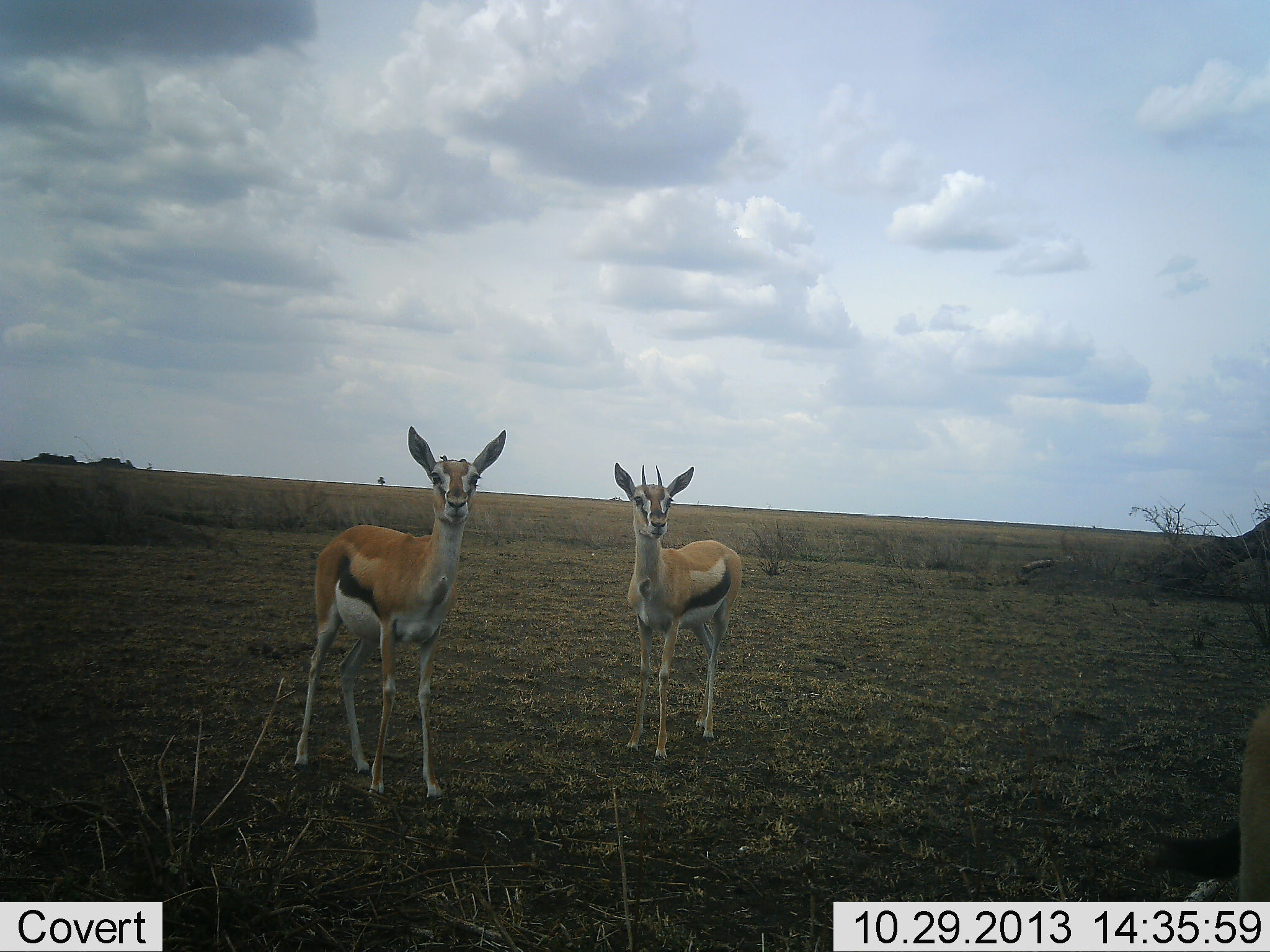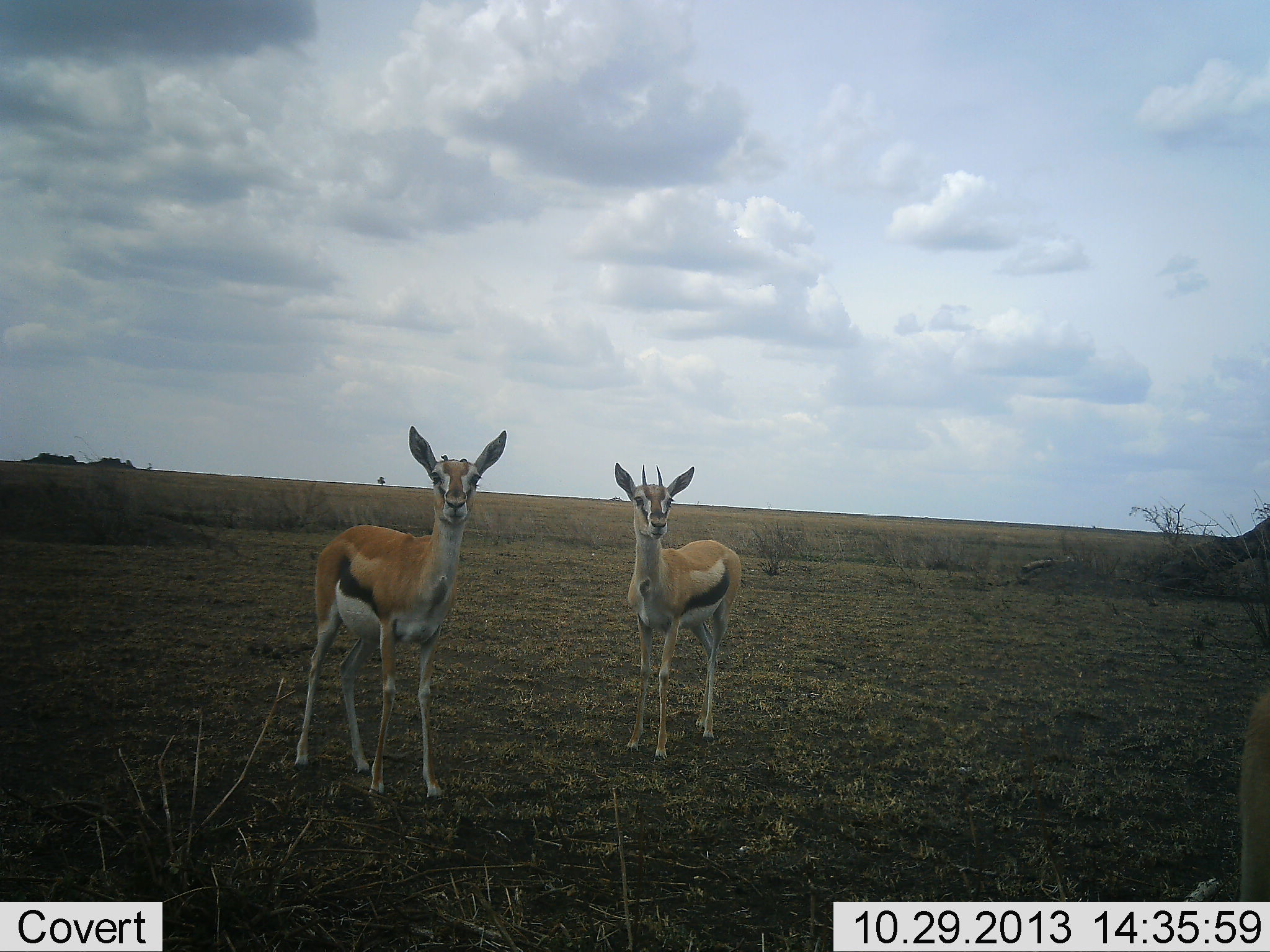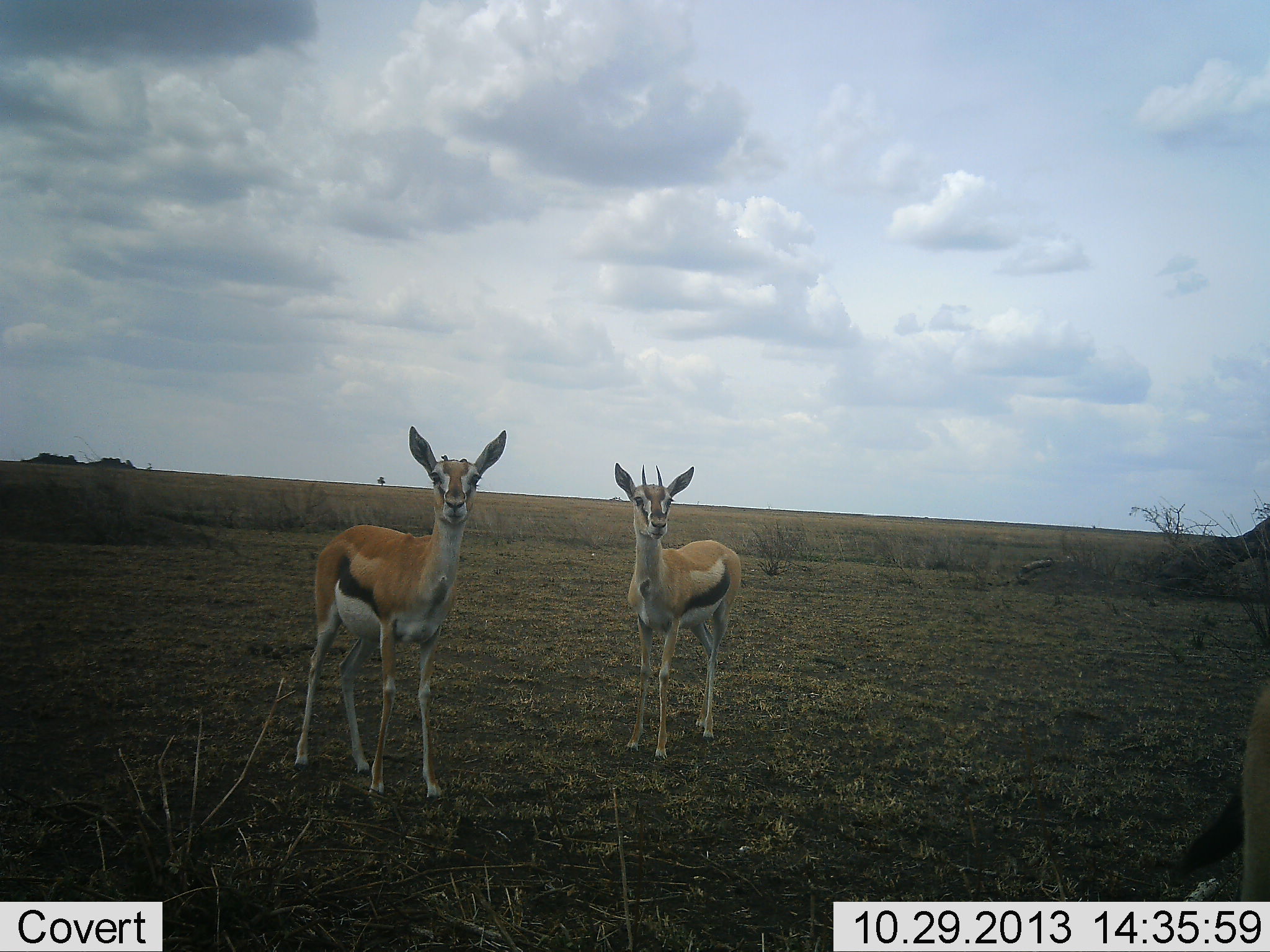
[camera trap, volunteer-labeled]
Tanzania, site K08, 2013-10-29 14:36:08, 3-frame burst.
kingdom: Animalia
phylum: Chordata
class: Mammalia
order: Artiodactyla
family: Bovidae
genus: Eudorcas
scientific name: Eudorcas thomsonii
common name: thomson's gazelle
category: gazellethomsons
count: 3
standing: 100%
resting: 0%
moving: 0%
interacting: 0%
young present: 0%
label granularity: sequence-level